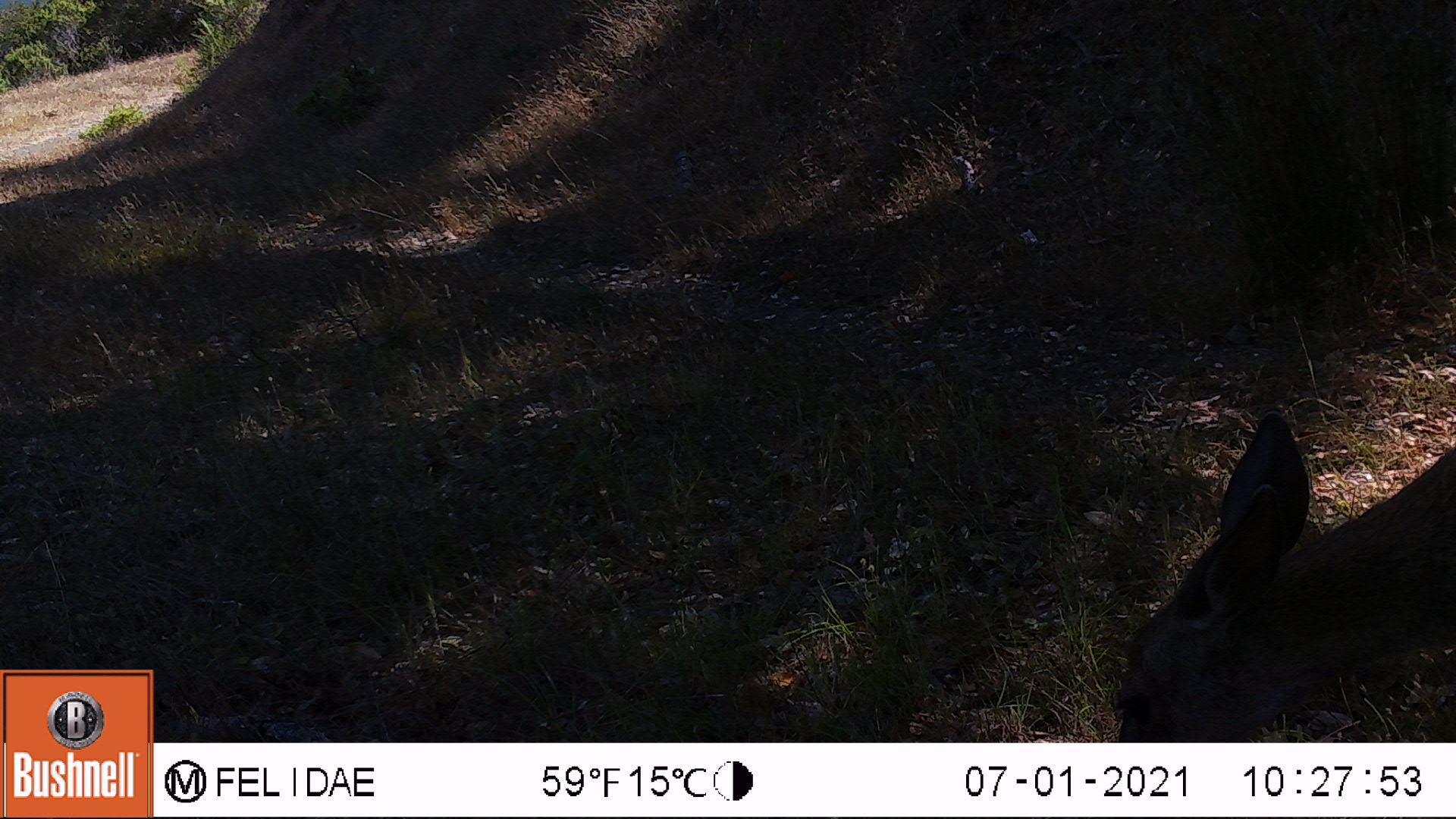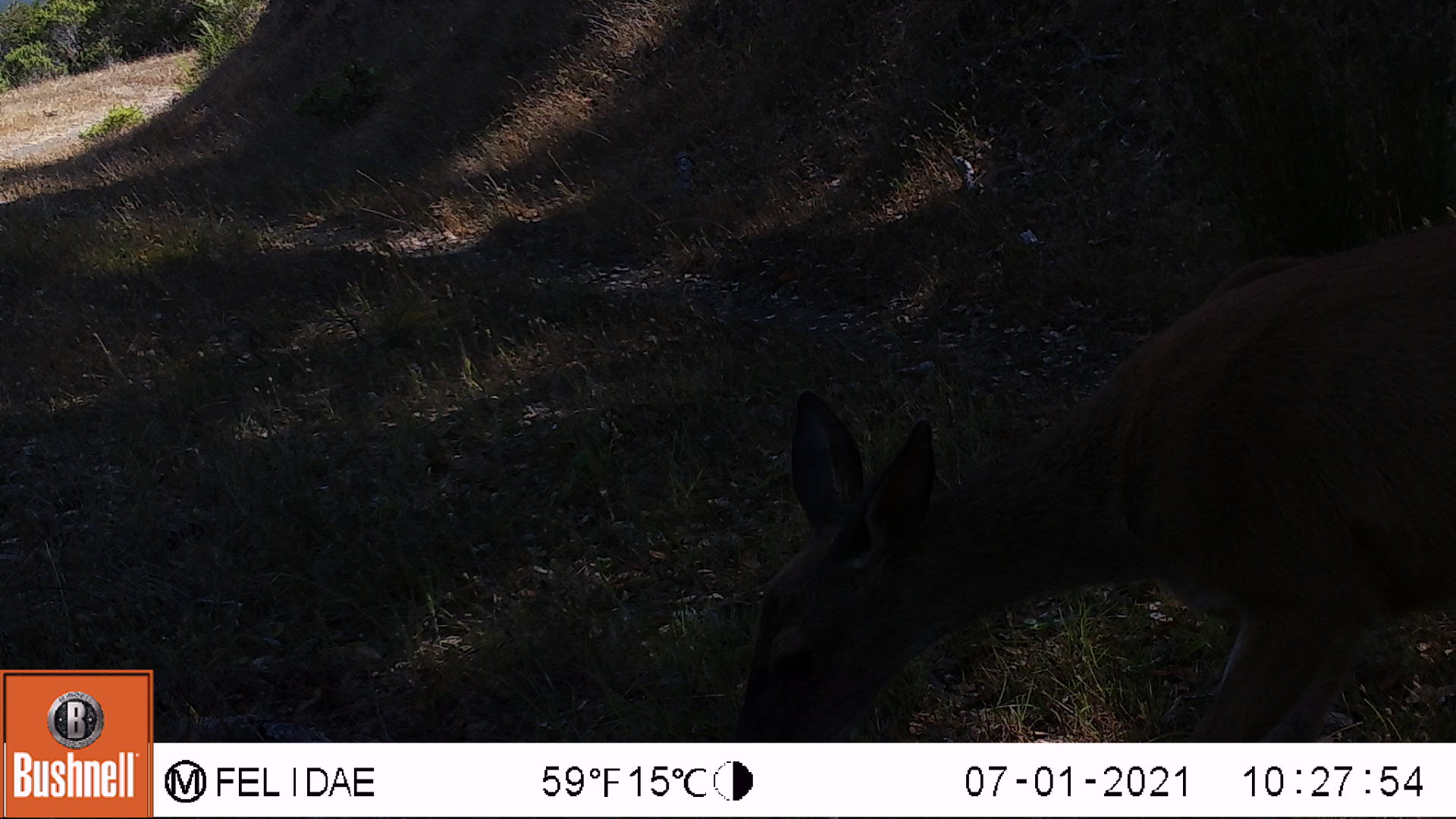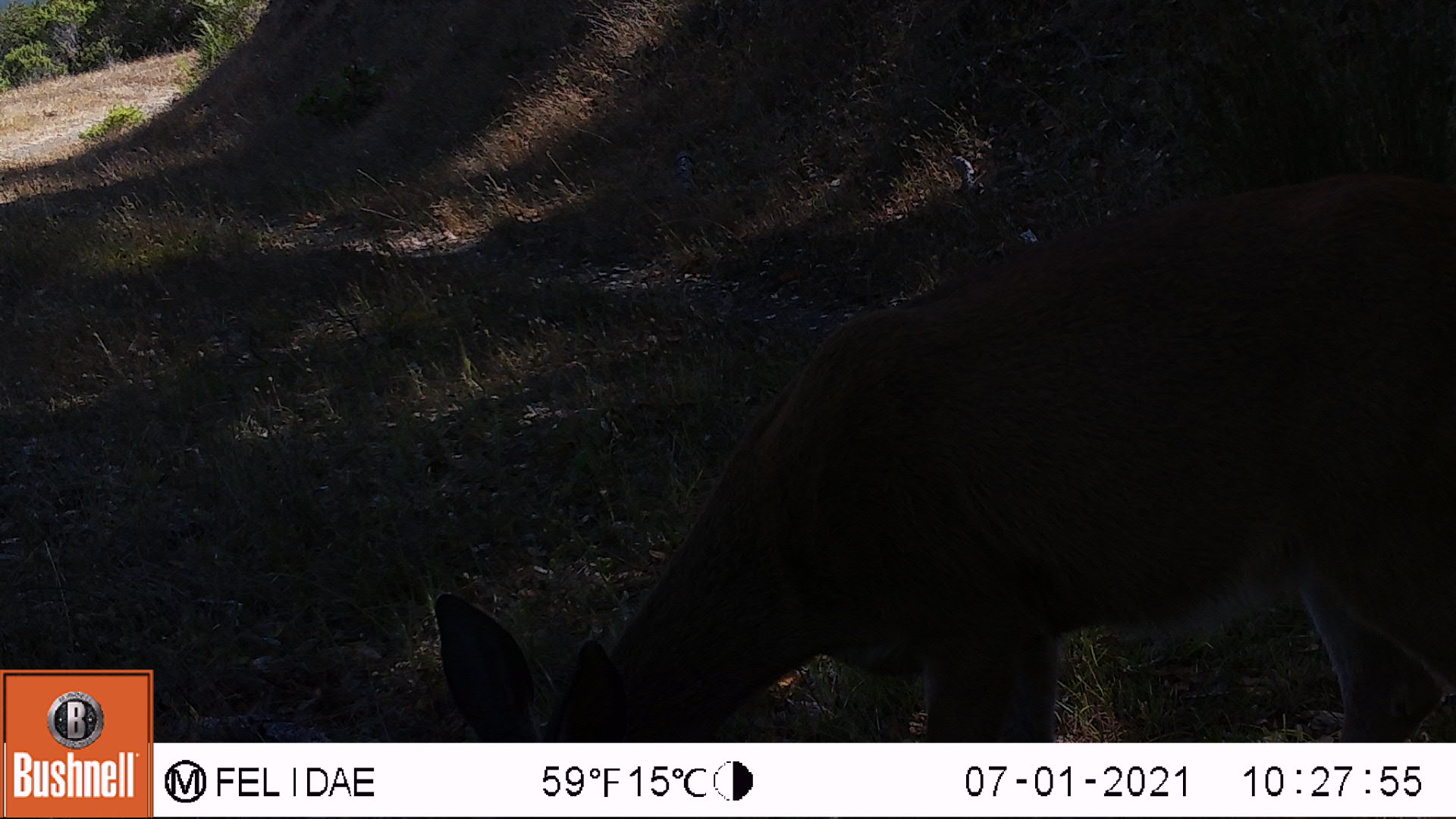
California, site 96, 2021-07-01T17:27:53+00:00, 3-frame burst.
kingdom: Animalia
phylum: Chordata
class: Mammalia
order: Artiodactyla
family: Cervidae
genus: Odocoileus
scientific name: Odocoileus hemionus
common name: mule deer